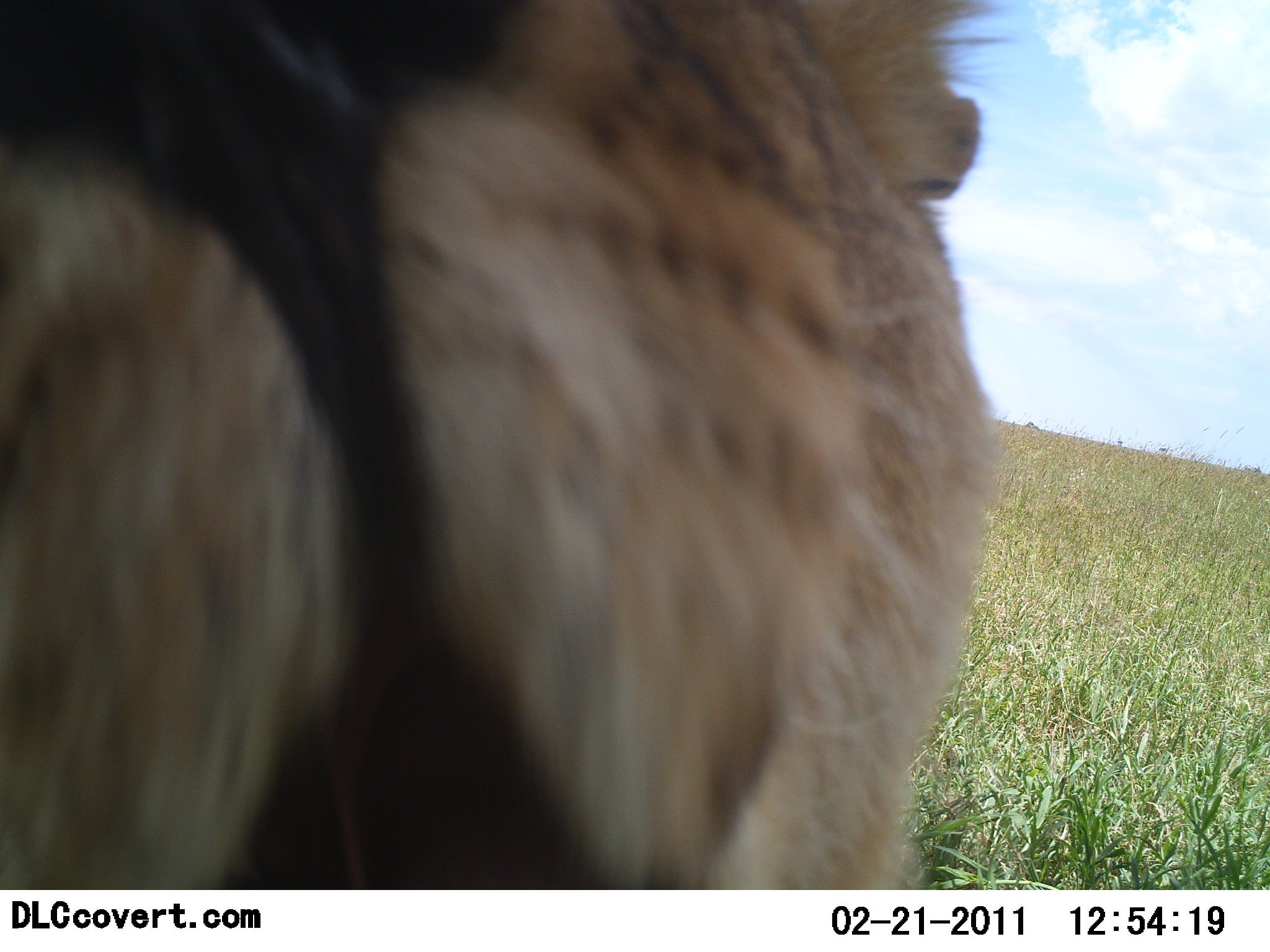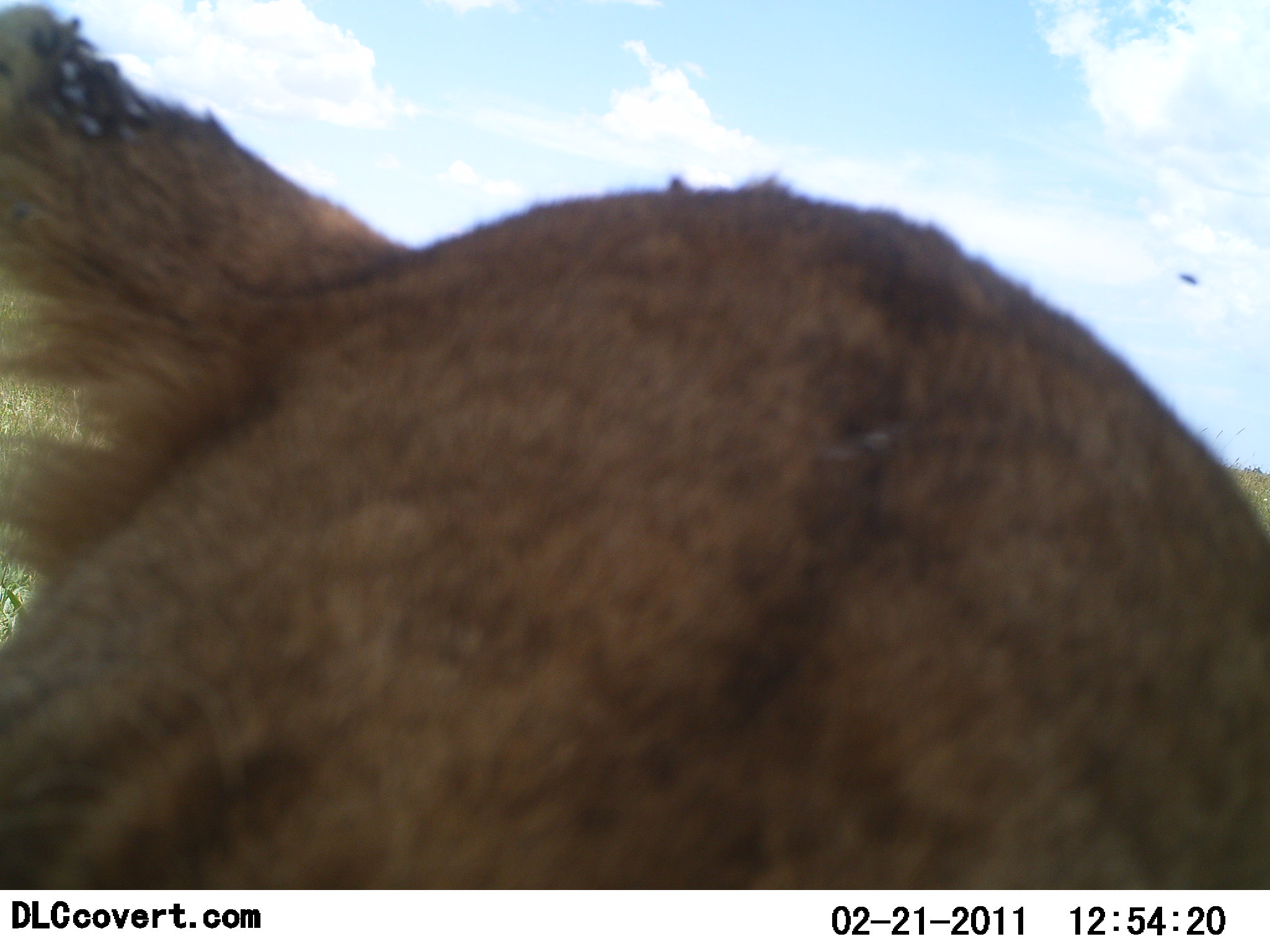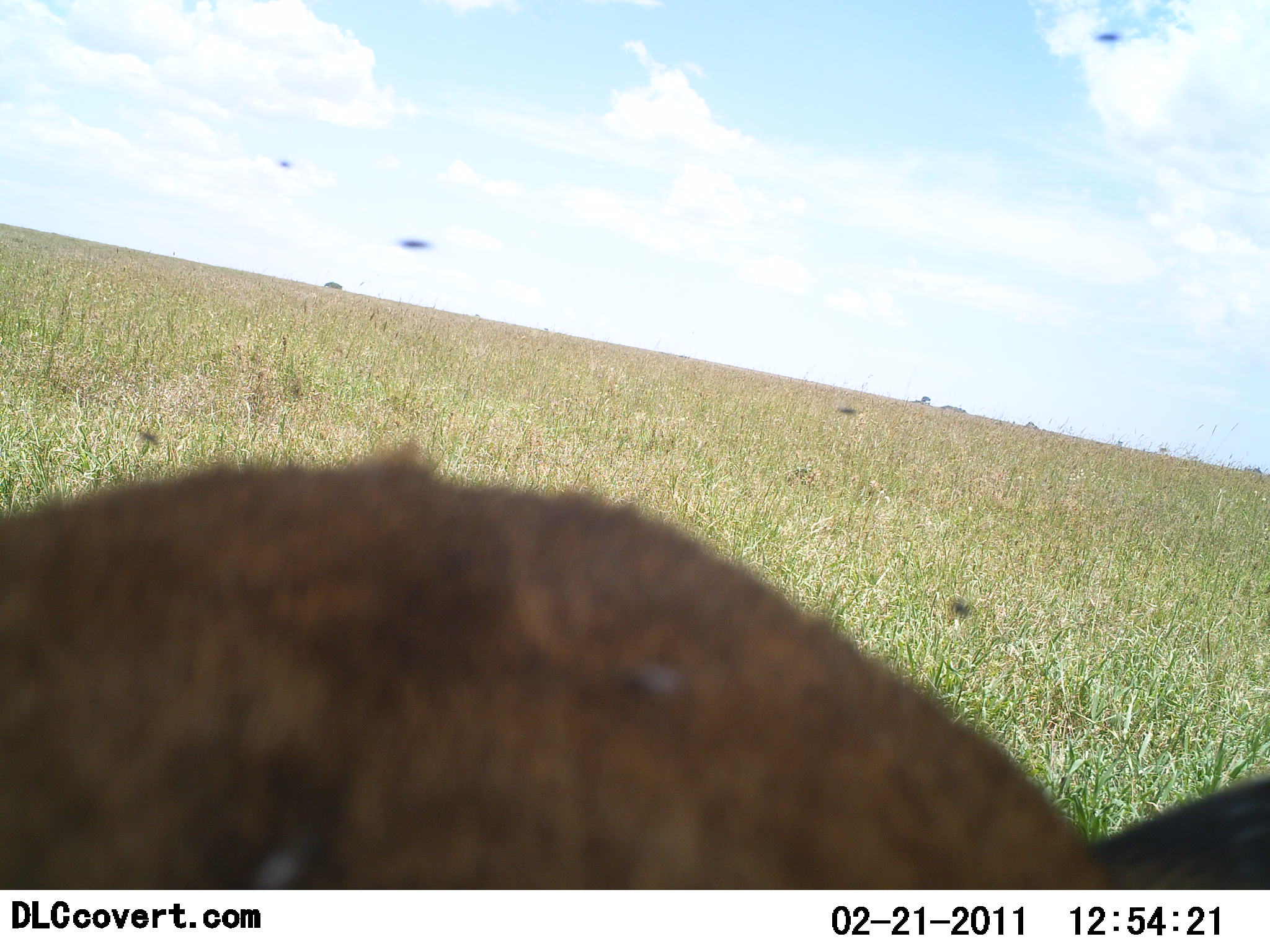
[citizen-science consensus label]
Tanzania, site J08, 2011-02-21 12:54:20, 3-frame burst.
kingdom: Animalia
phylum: Chordata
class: Mammalia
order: Carnivora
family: Felidae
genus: Panthera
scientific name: Panthera leo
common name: lion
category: lionfemale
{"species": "lionfemale (lion) (Panthera leo)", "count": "1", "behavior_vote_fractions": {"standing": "0%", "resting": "9%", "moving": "27%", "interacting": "82%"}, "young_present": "9%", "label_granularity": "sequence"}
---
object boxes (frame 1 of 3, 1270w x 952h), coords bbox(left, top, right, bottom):
animal: bbox(1, 0, 1008, 889)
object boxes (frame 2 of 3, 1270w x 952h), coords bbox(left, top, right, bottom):
animal: bbox(0, 1, 1269, 889)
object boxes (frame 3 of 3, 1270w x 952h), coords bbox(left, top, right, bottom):
animal: bbox(1, 448, 1270, 890)